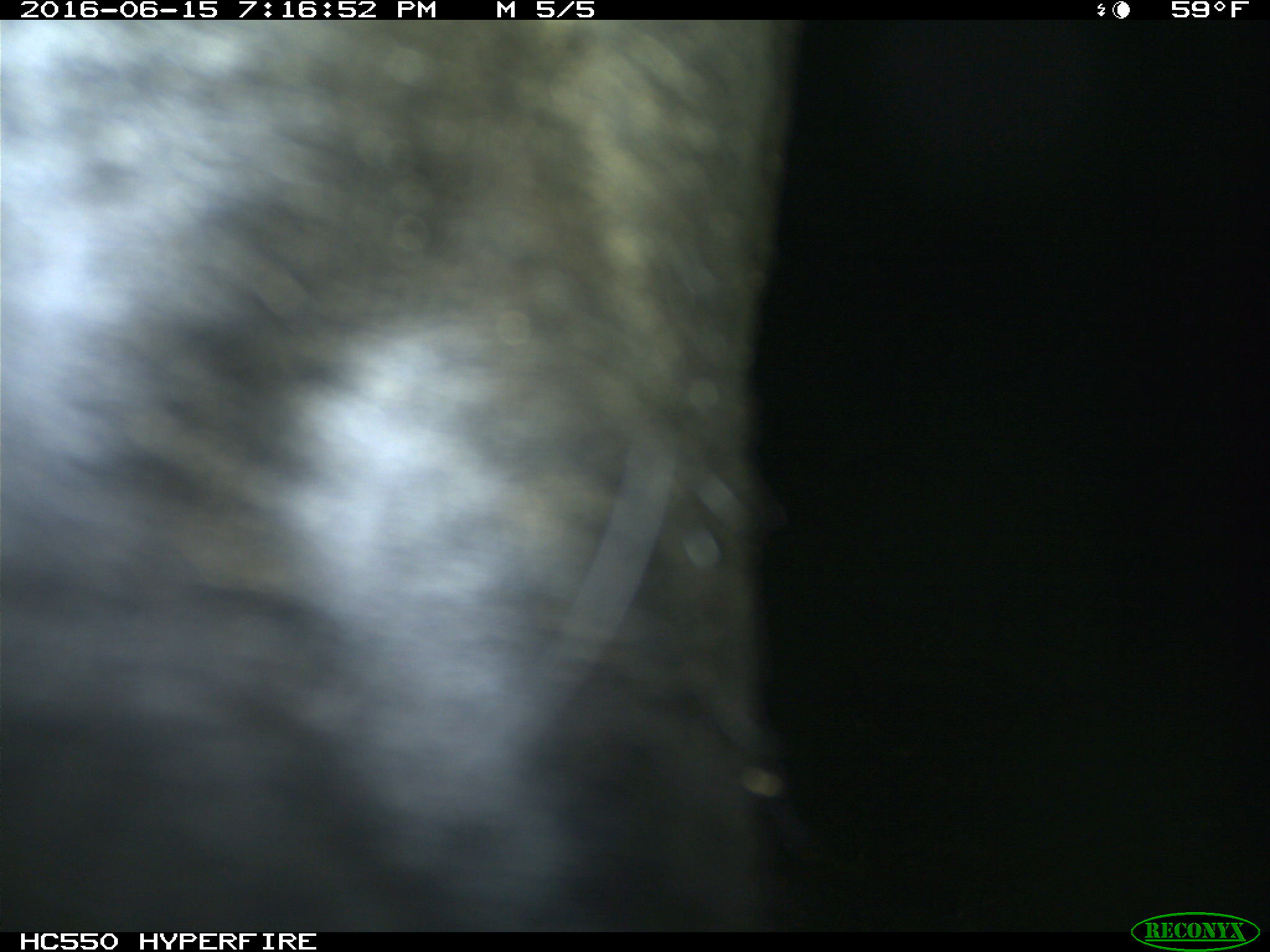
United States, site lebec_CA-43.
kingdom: Animalia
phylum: Chordata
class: Mammalia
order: Artiodactyla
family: Bovidae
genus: Bos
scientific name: Bos taurus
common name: domestic cow